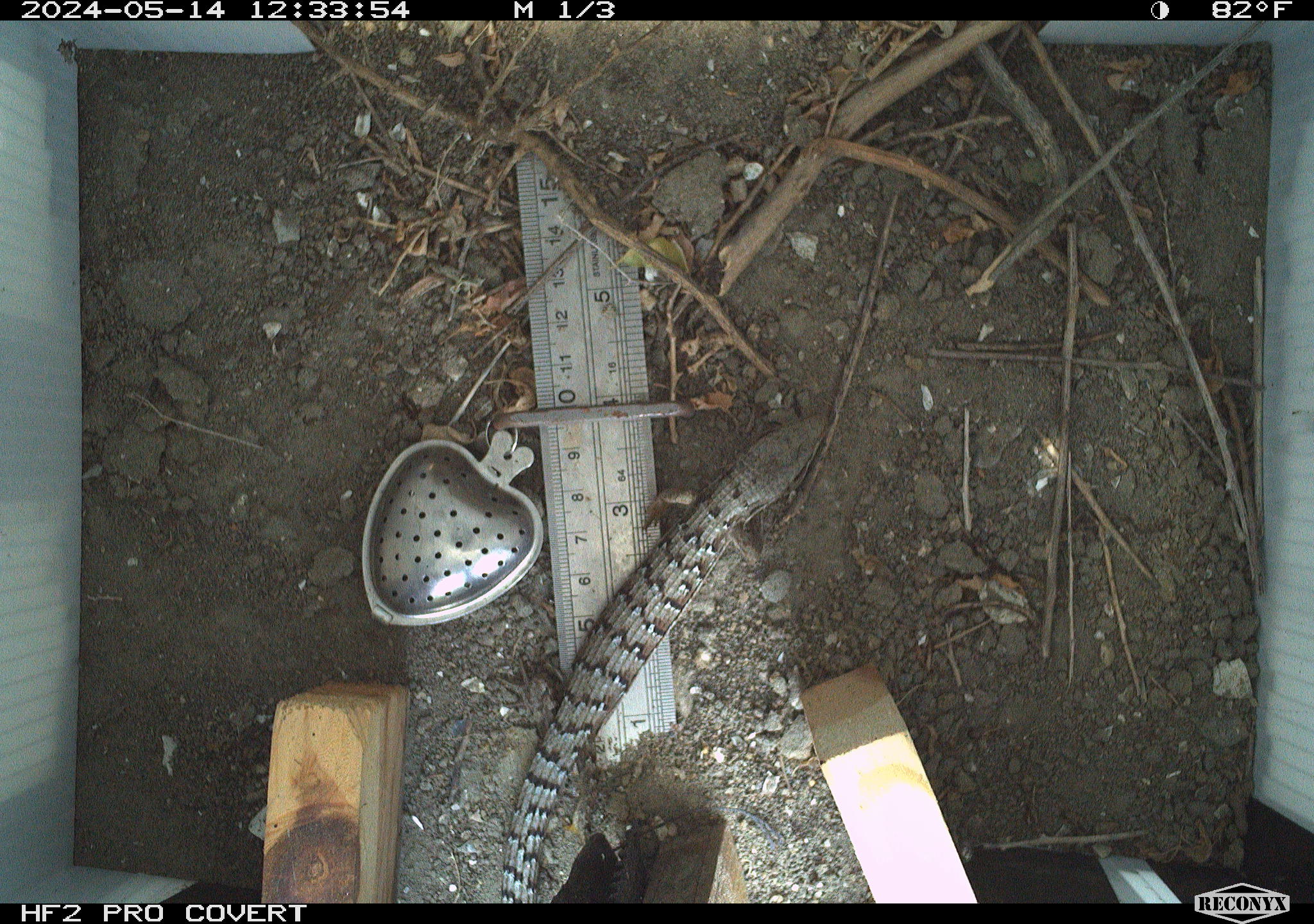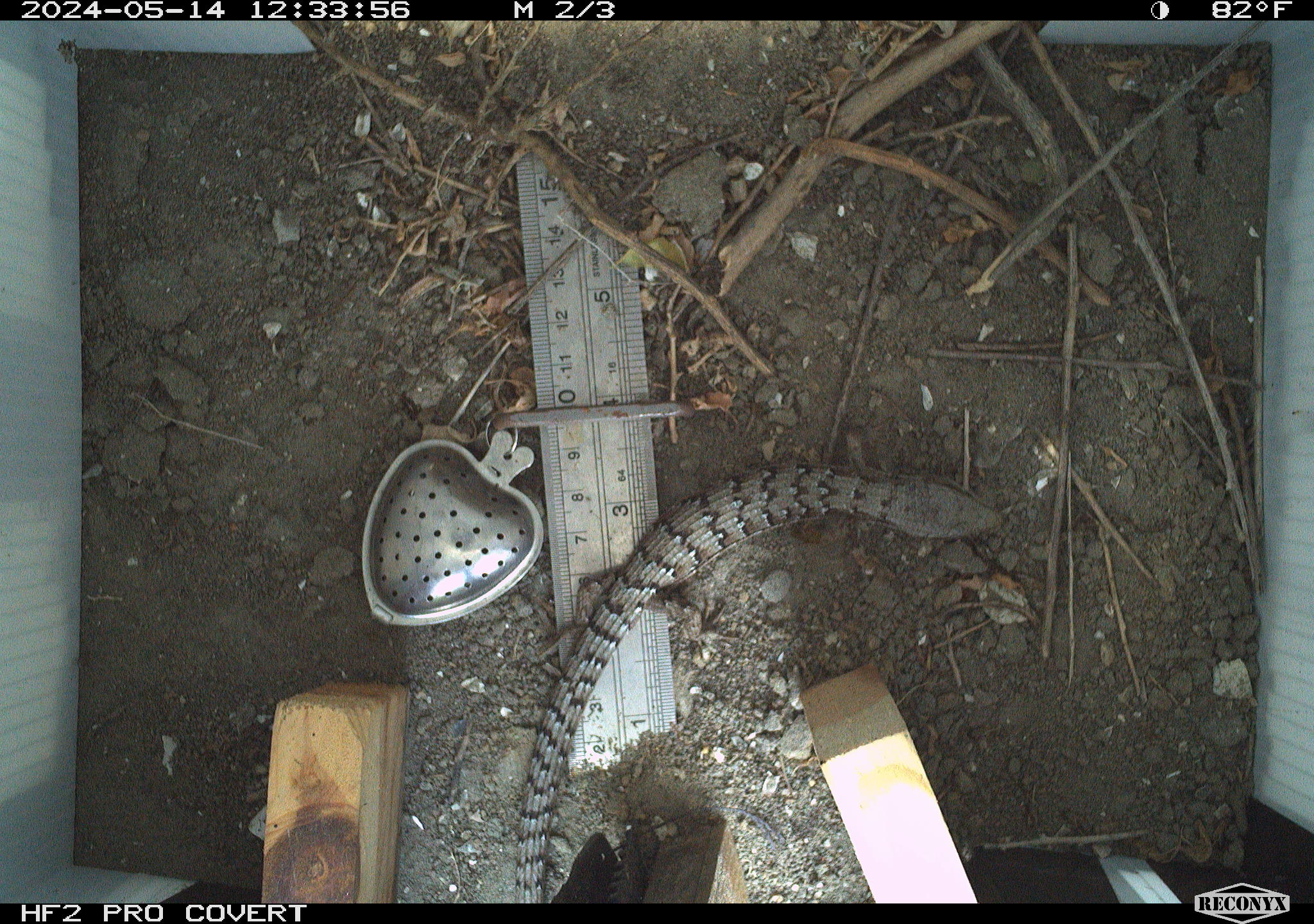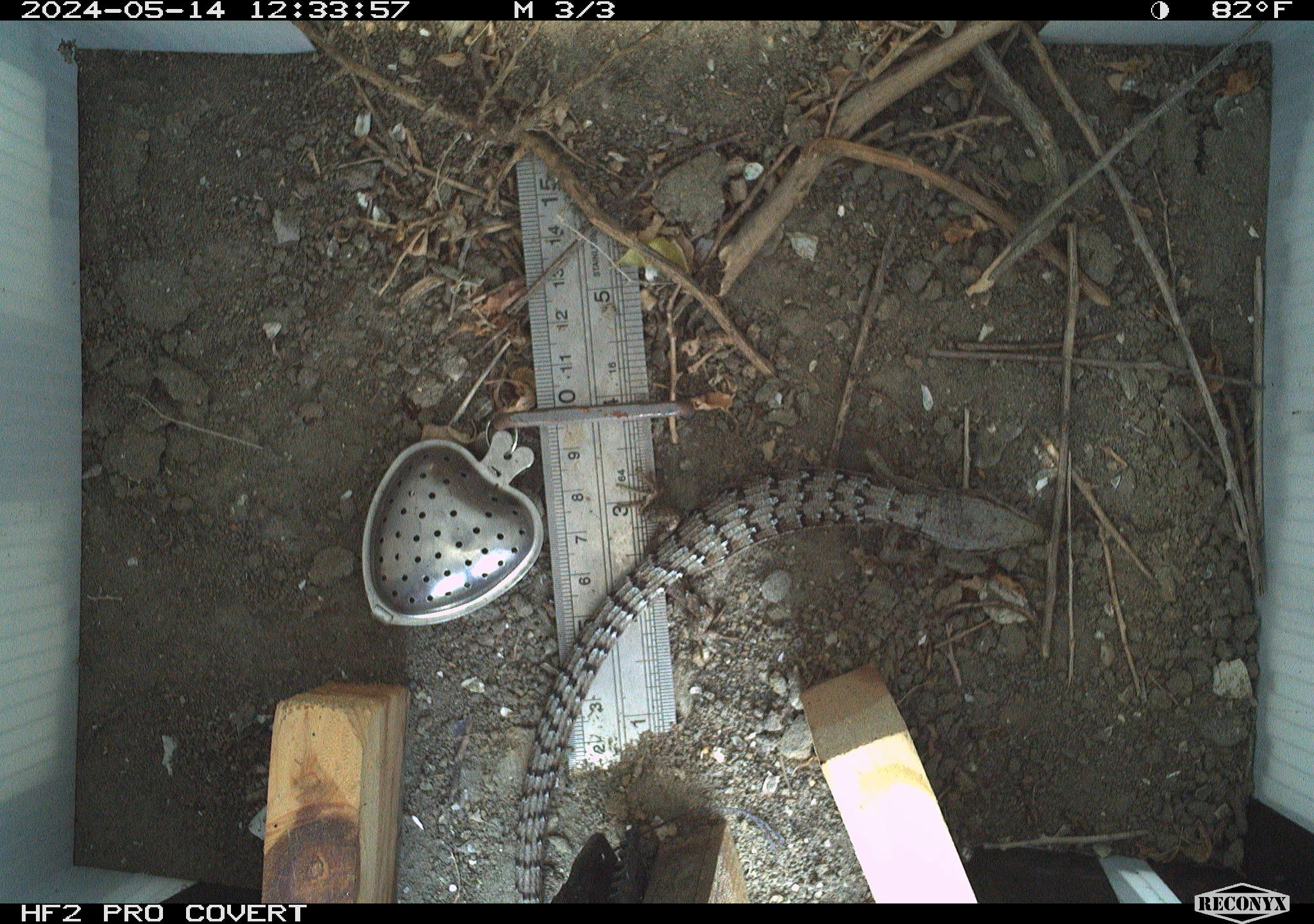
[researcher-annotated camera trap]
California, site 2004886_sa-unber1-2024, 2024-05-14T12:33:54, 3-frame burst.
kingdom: Animalia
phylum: Chordata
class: Reptilia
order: Squamata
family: Teiidae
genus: Aspidoscelis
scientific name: Aspidoscelis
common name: whiptail lizards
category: aspidoscelis species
Aspidoscelis species (whiptail lizards) (Aspidoscelis).